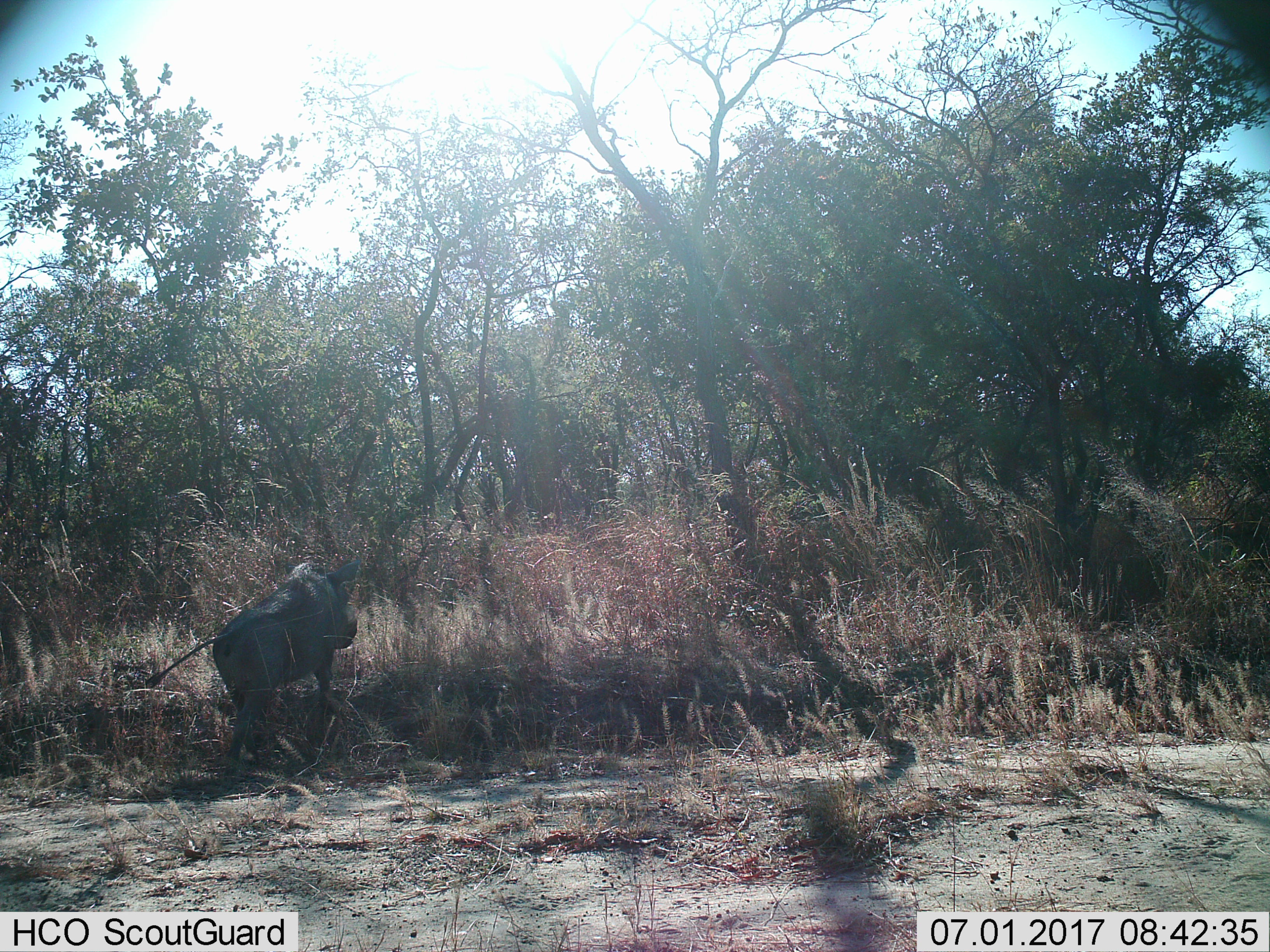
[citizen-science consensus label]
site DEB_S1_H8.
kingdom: Animalia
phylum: Chordata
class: Mammalia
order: Artiodactyla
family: Suidae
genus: Phacochoerus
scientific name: Phacochoerus africanus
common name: warthog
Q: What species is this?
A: Warthog (Phacochoerus africanus).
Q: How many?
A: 1.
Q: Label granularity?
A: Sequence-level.